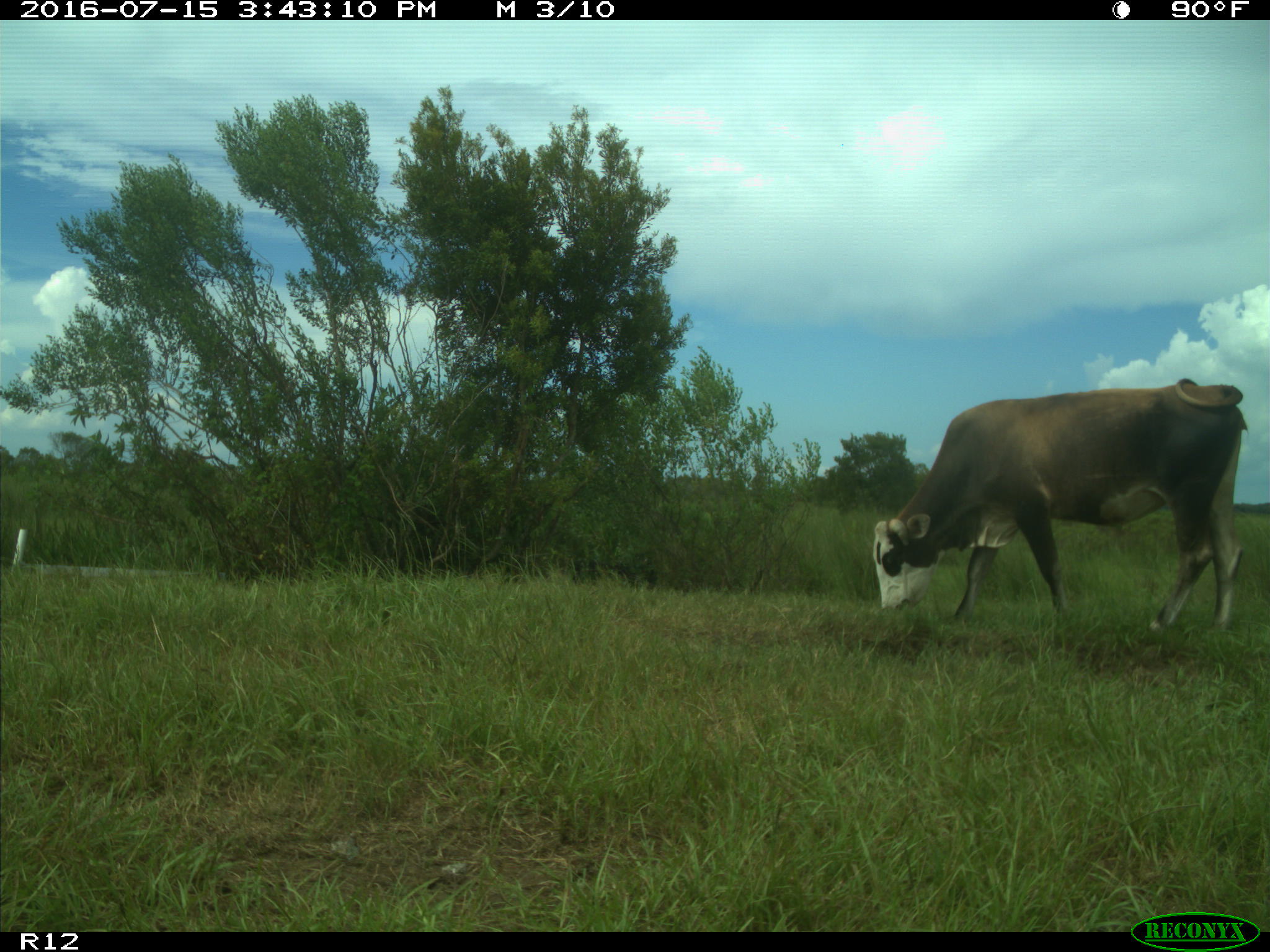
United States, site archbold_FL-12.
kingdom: Animalia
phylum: Chordata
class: Mammalia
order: Artiodactyla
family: Bovidae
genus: Bos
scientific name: Bos taurus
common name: domestic cow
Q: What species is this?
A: Bos taurus (domestic cow).